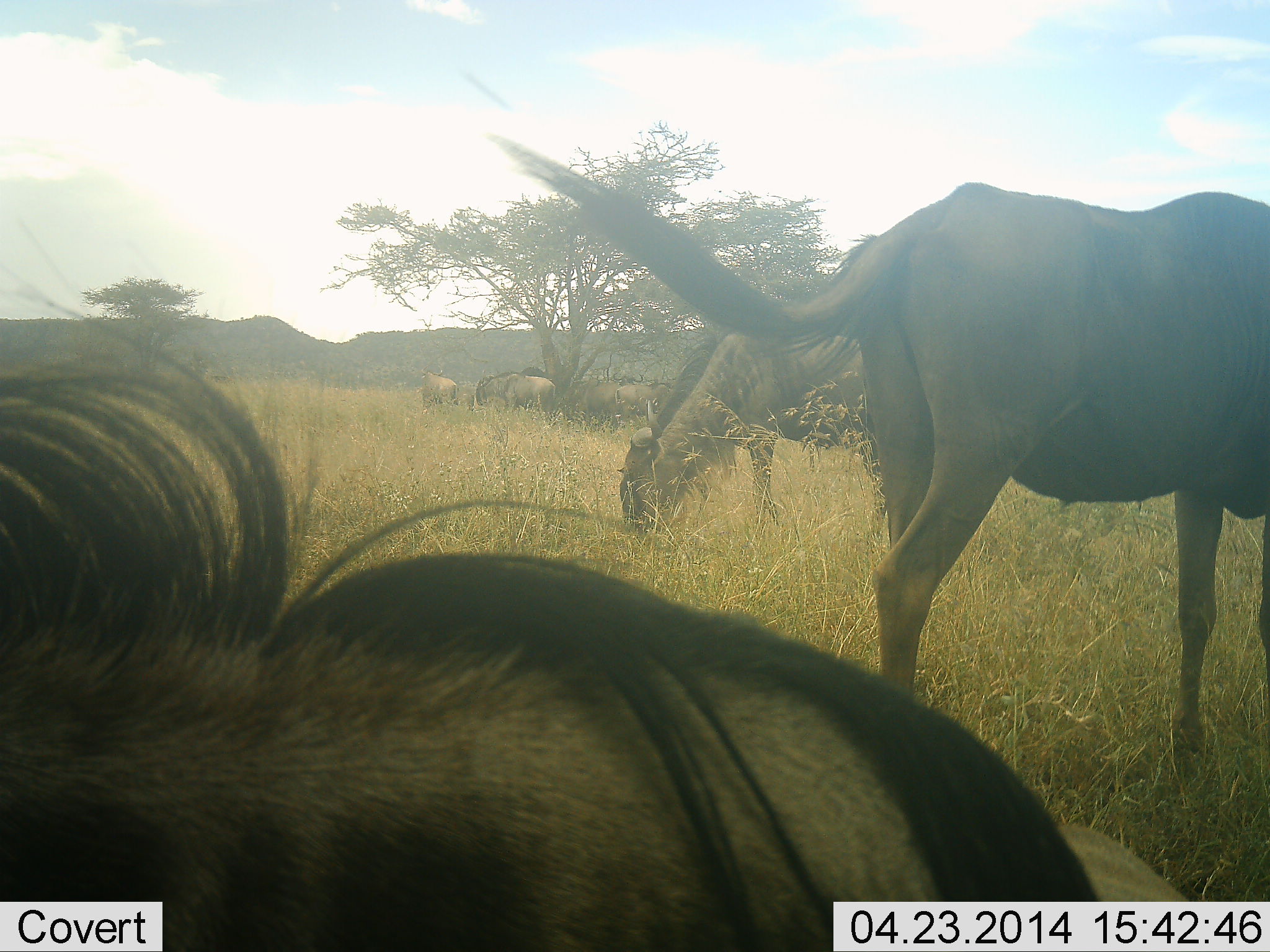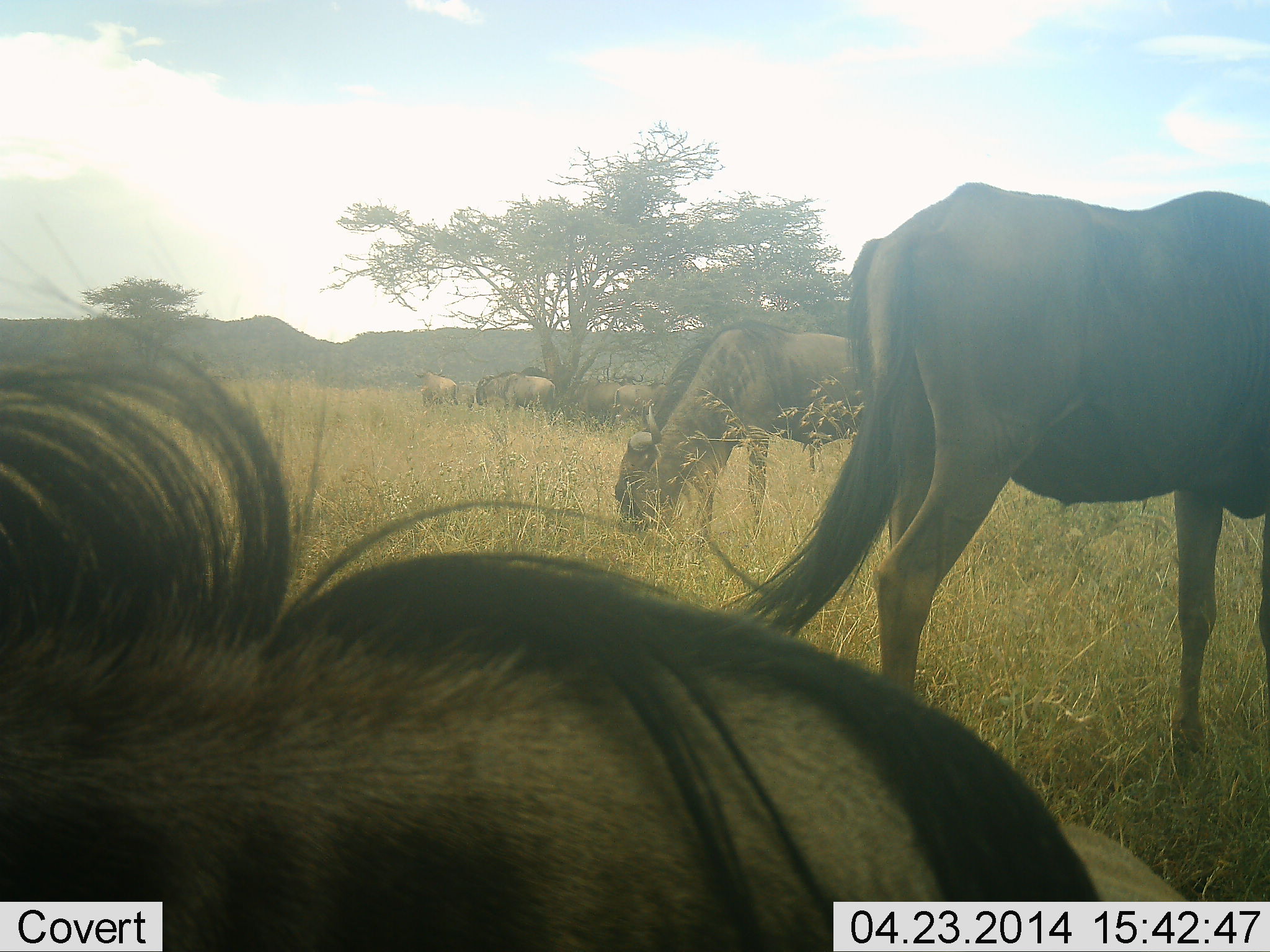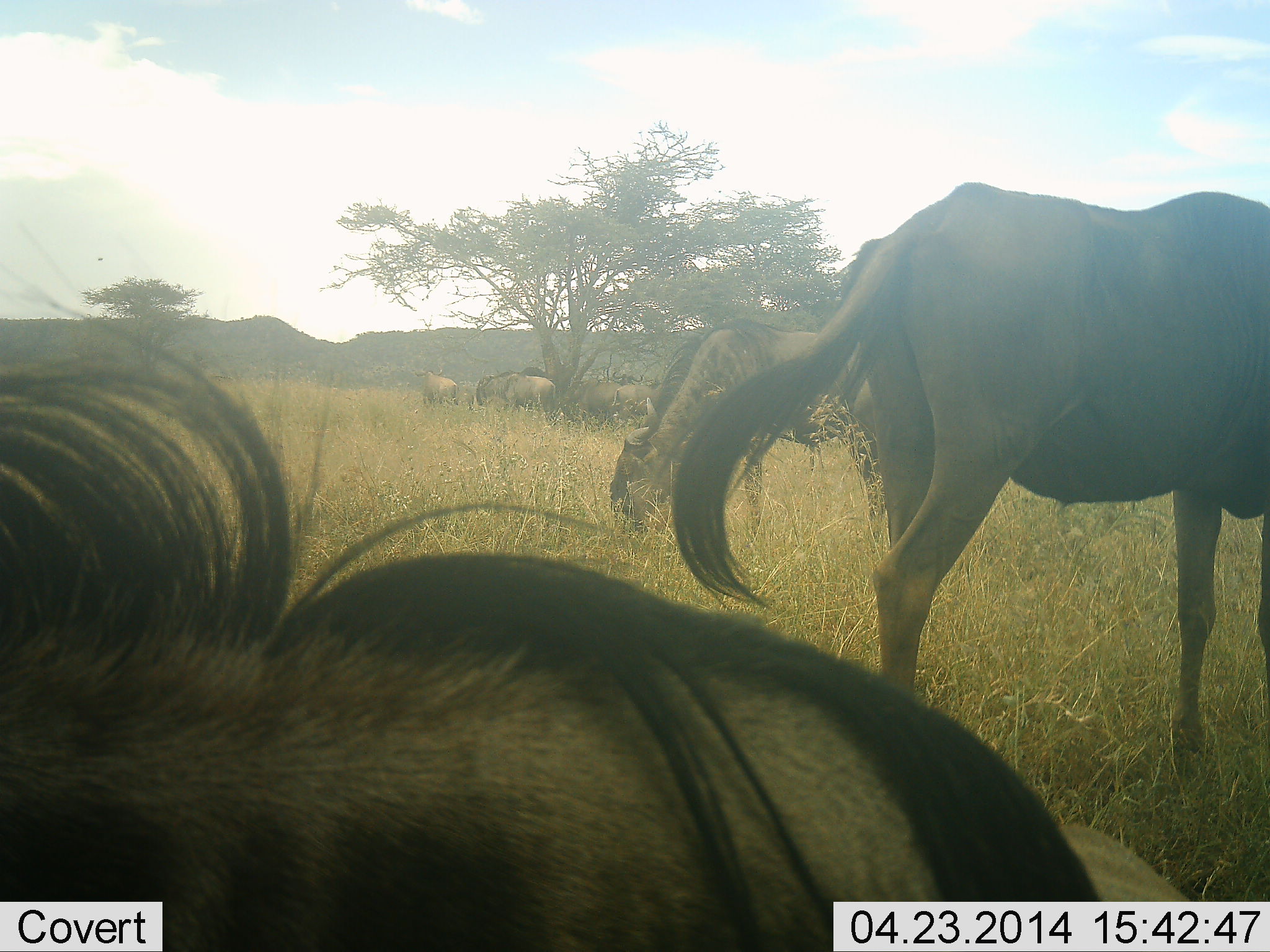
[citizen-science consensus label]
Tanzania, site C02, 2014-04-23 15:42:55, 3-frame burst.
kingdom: Animalia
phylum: Chordata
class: Mammalia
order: Artiodactyla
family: Bovidae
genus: Connochaetes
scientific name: Connochaetes taurinus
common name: blue wildebeest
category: wildebeest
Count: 8.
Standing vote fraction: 50%.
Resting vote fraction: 10%.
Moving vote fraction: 10%.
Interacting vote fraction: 0%.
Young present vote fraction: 0%.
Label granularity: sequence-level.